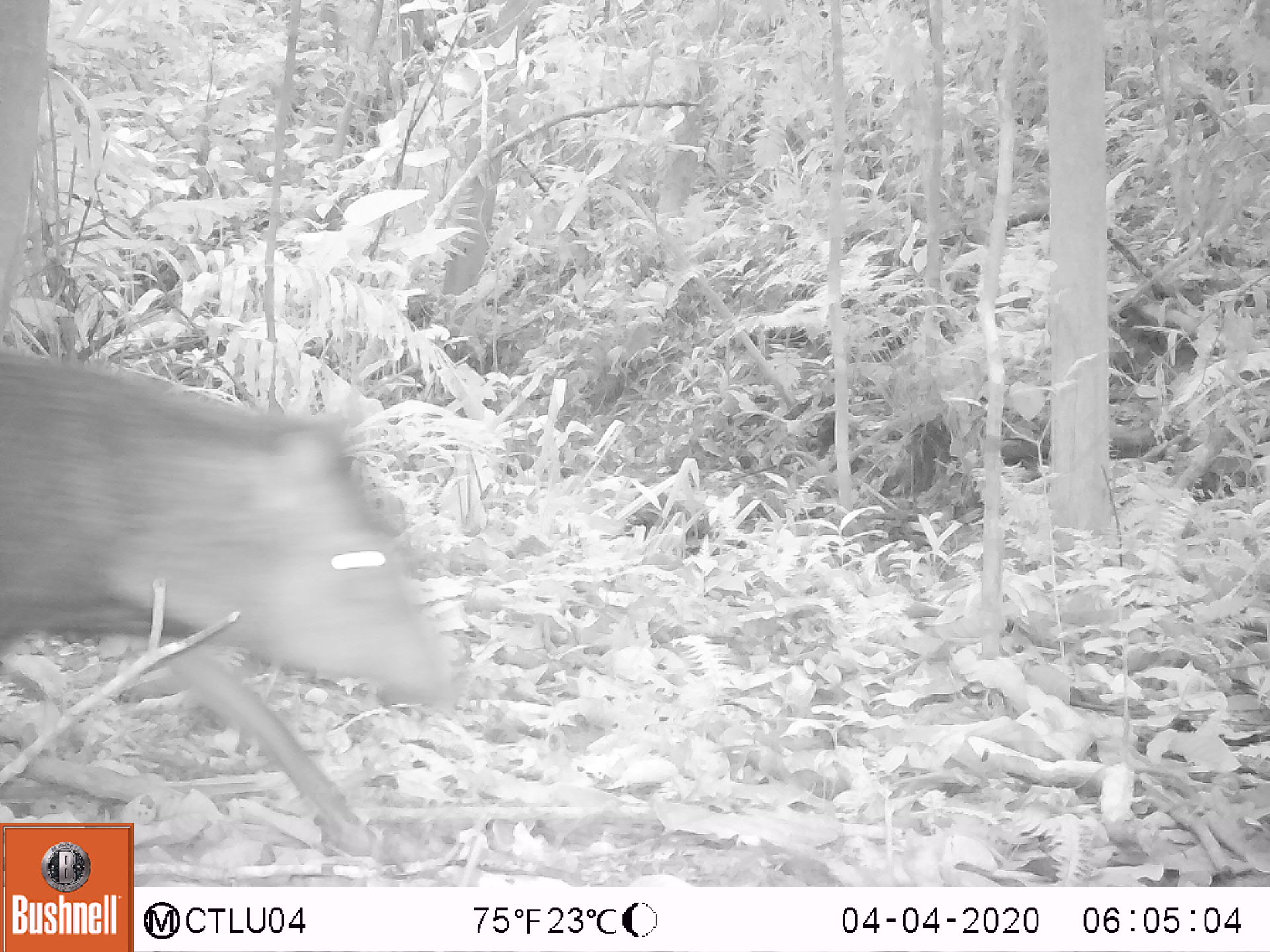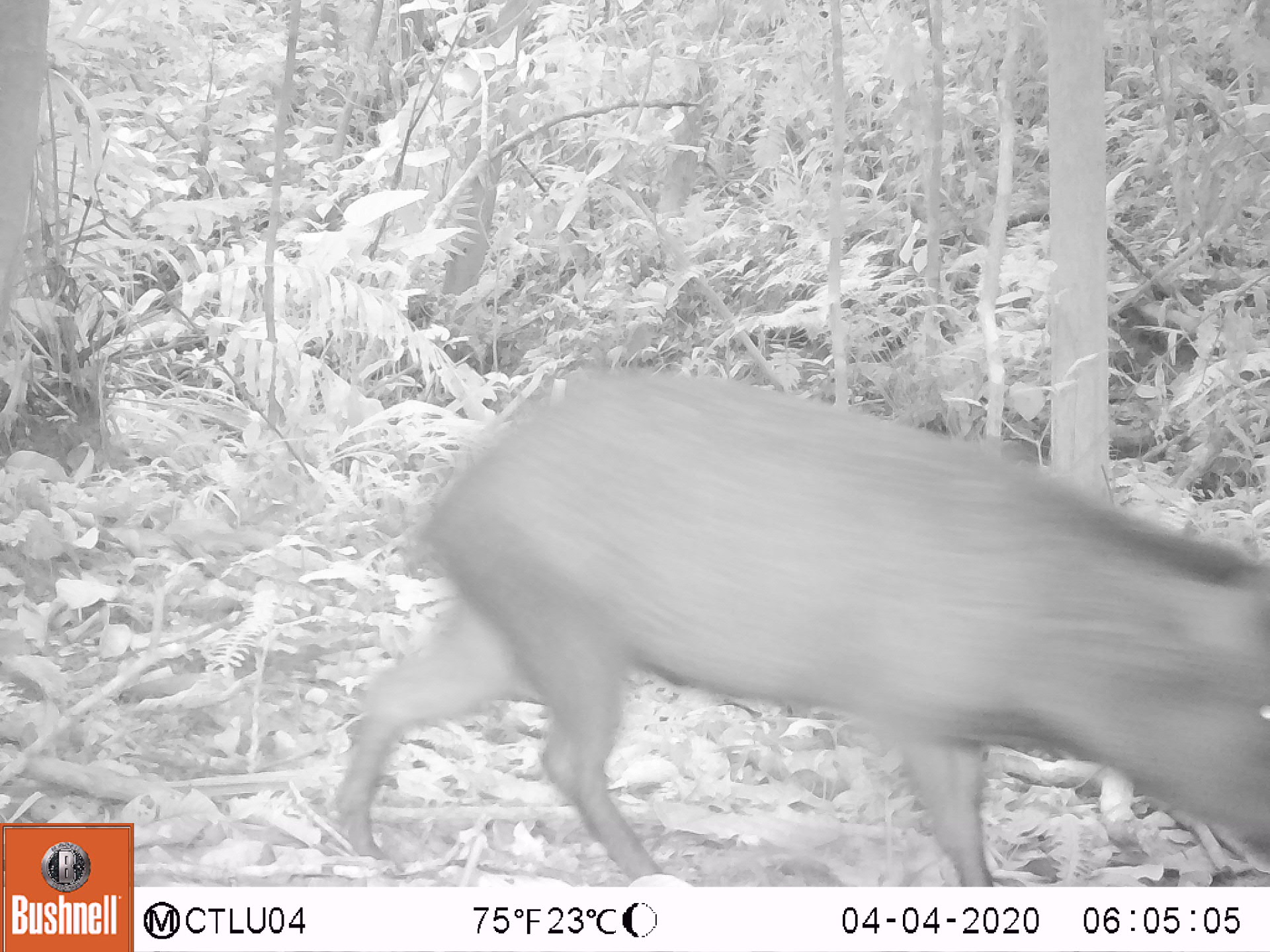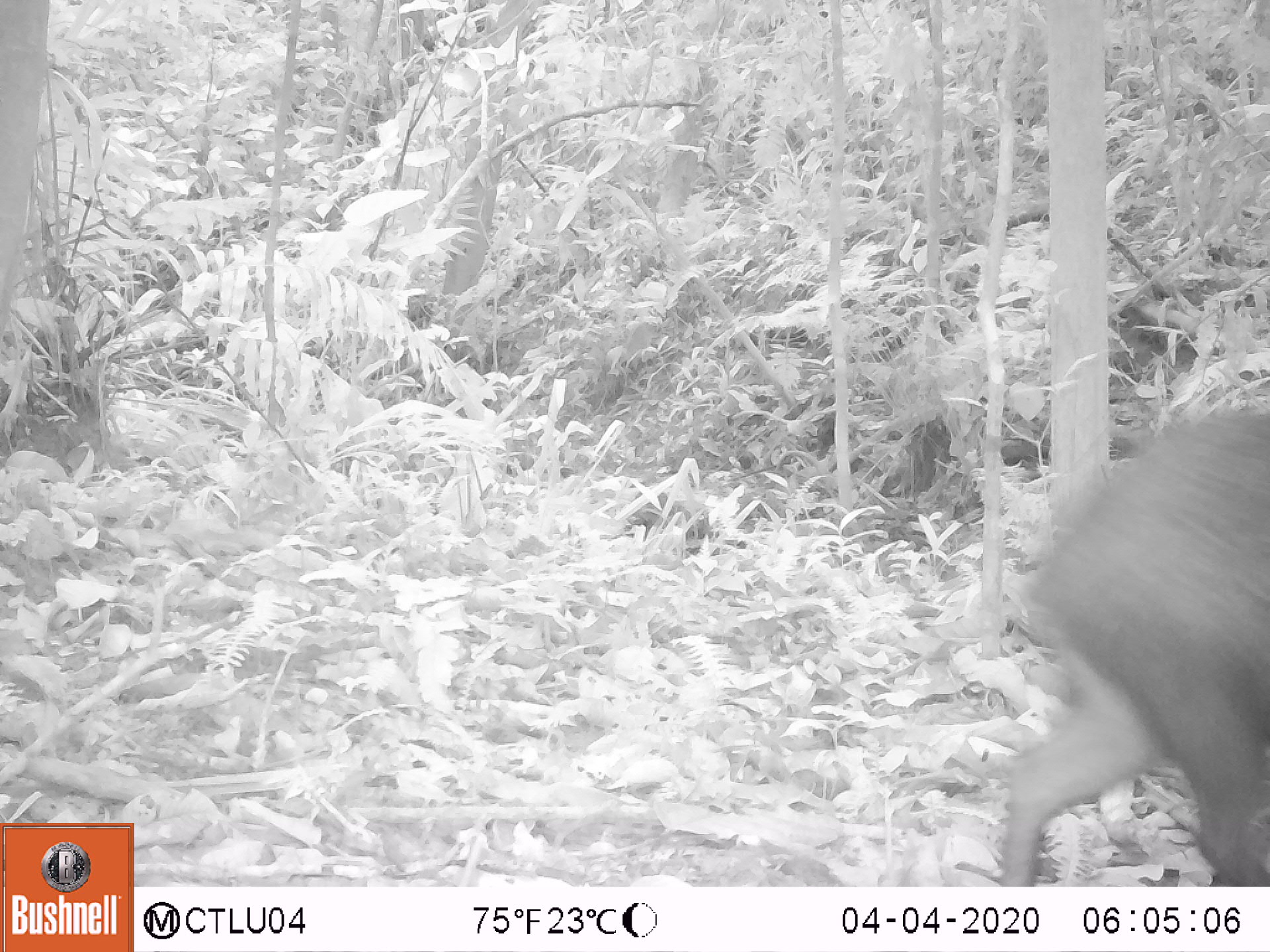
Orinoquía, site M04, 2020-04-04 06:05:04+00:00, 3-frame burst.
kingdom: Animalia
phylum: Chordata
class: Mammalia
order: Artiodactyla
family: Tayassuidae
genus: Pecari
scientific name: Pecari tajacu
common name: collared peccary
Collared peccary (Pecari tajacu).